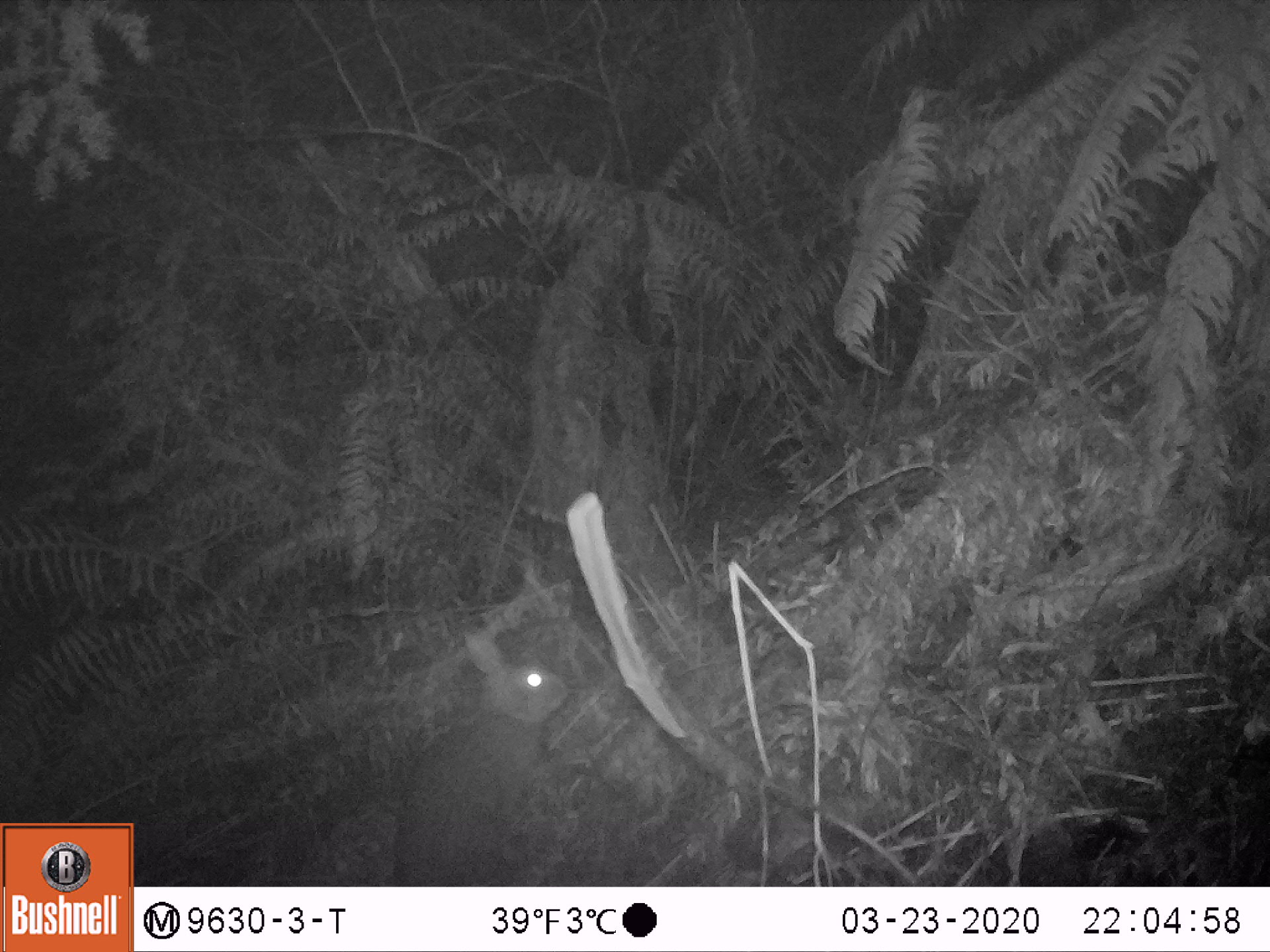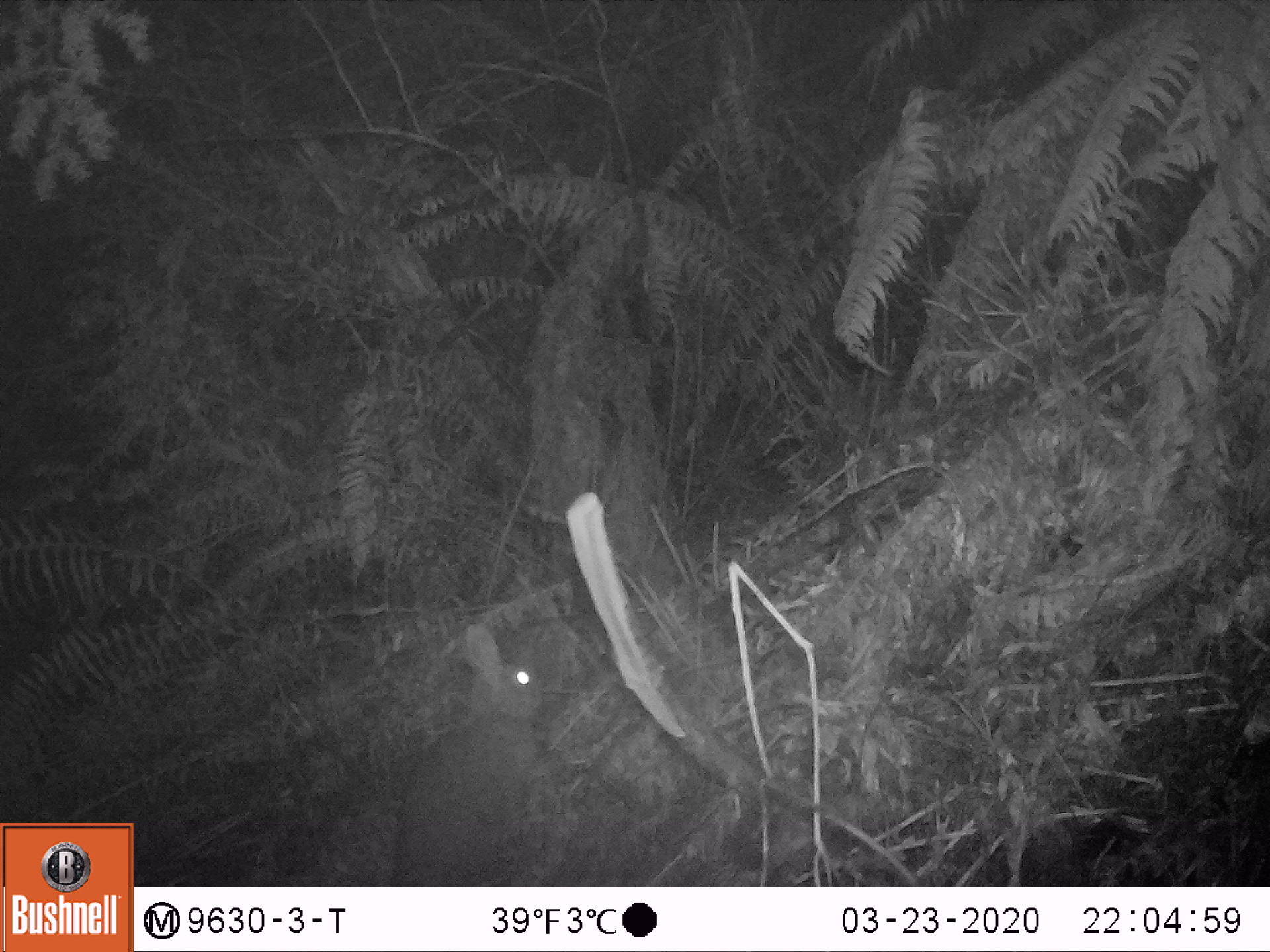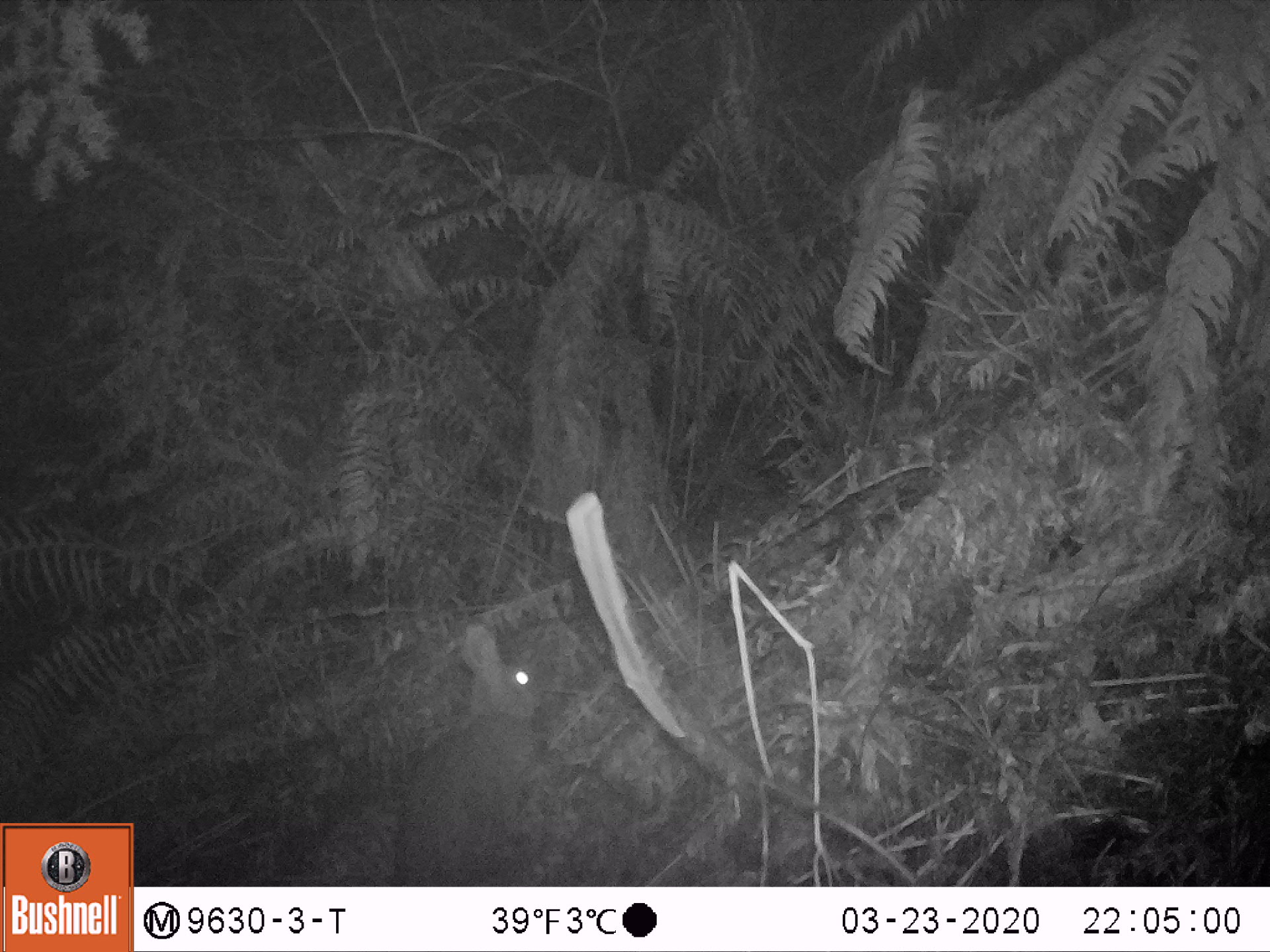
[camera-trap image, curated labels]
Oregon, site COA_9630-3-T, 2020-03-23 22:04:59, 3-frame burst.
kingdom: Animalia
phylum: Chordata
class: Mammalia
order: Lagomorpha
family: Leporidae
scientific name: Leporidae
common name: hares and rabbits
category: leporidae family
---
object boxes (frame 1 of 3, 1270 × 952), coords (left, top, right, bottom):
leporidae family: (387, 626, 573, 878)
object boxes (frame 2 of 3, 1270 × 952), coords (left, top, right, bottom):
leporidae family: (387, 620, 551, 878)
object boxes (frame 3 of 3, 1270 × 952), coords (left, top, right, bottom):
leporidae family: (380, 613, 547, 878)